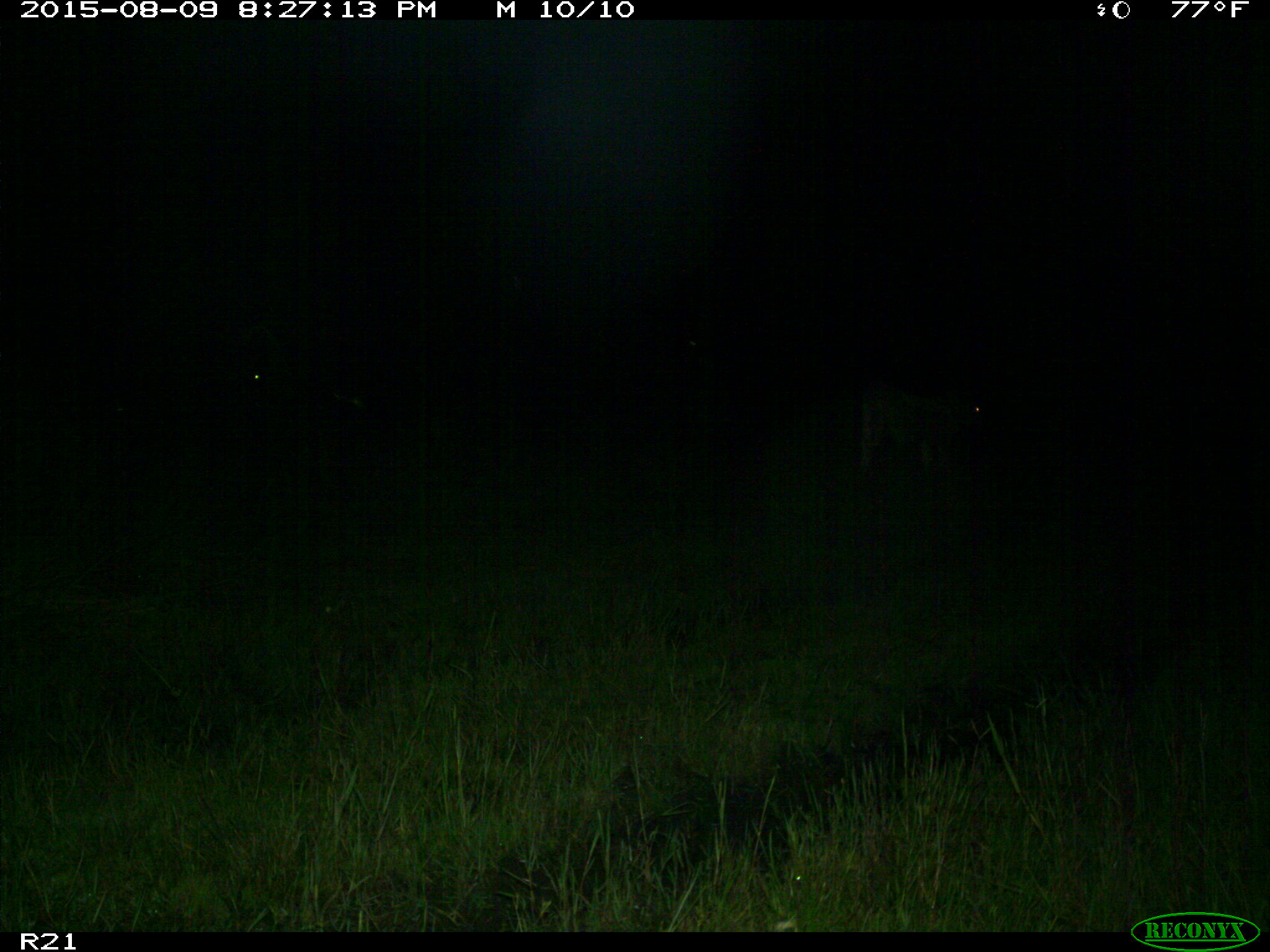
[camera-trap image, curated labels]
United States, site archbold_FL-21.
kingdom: Animalia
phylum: Chordata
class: Mammalia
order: Artiodactyla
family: Bovidae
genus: Bos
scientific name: Bos taurus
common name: domestic cow